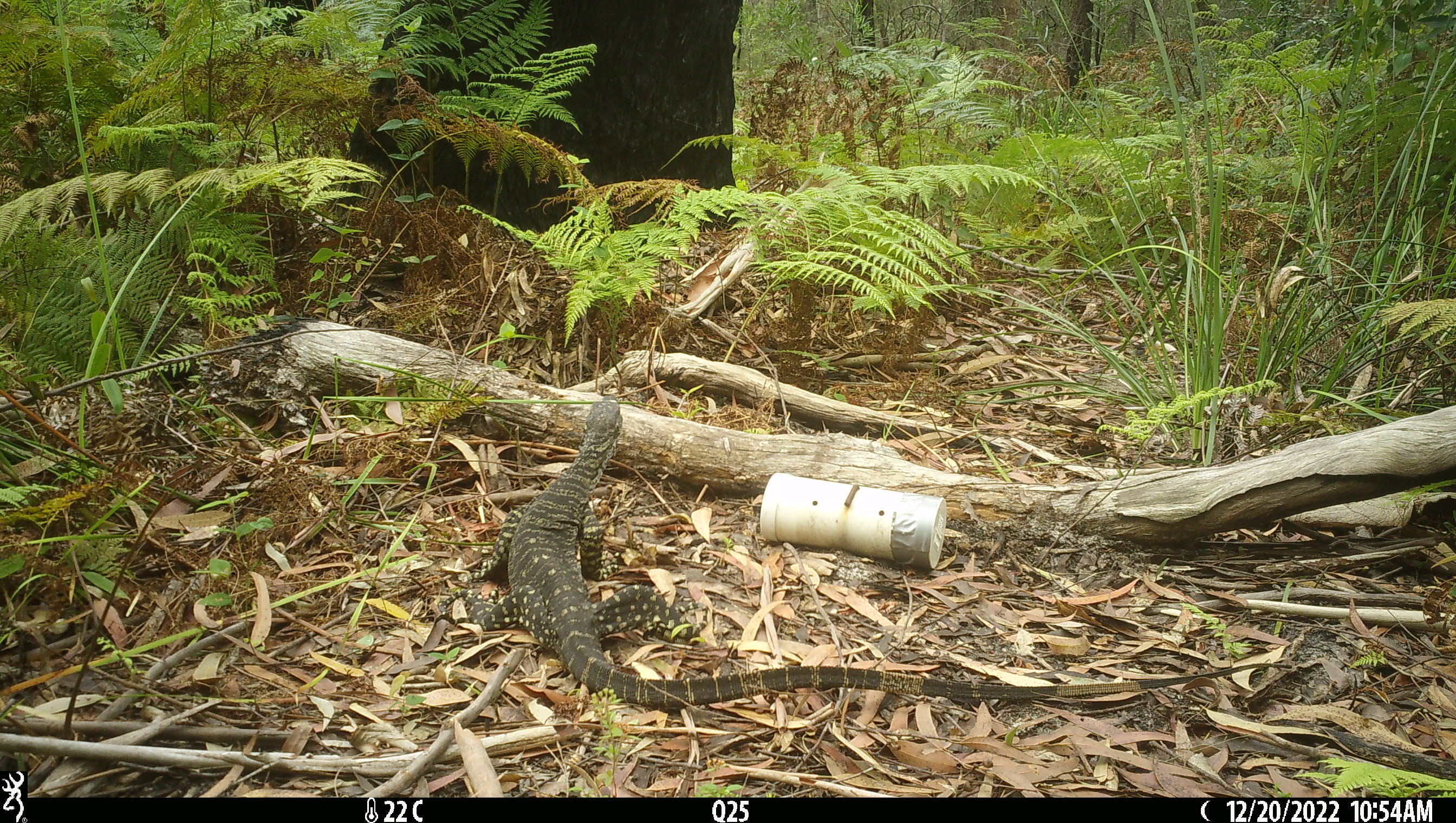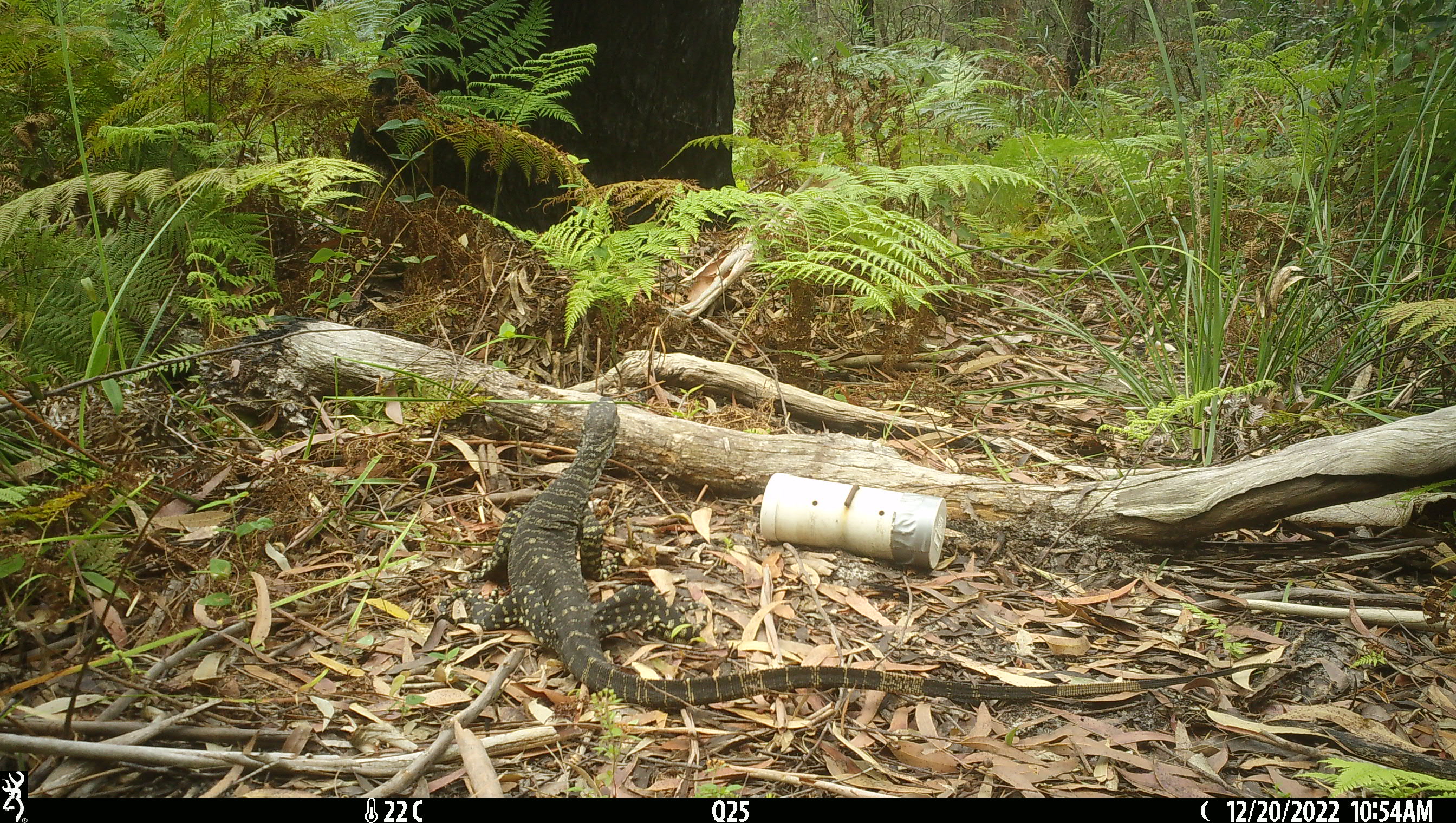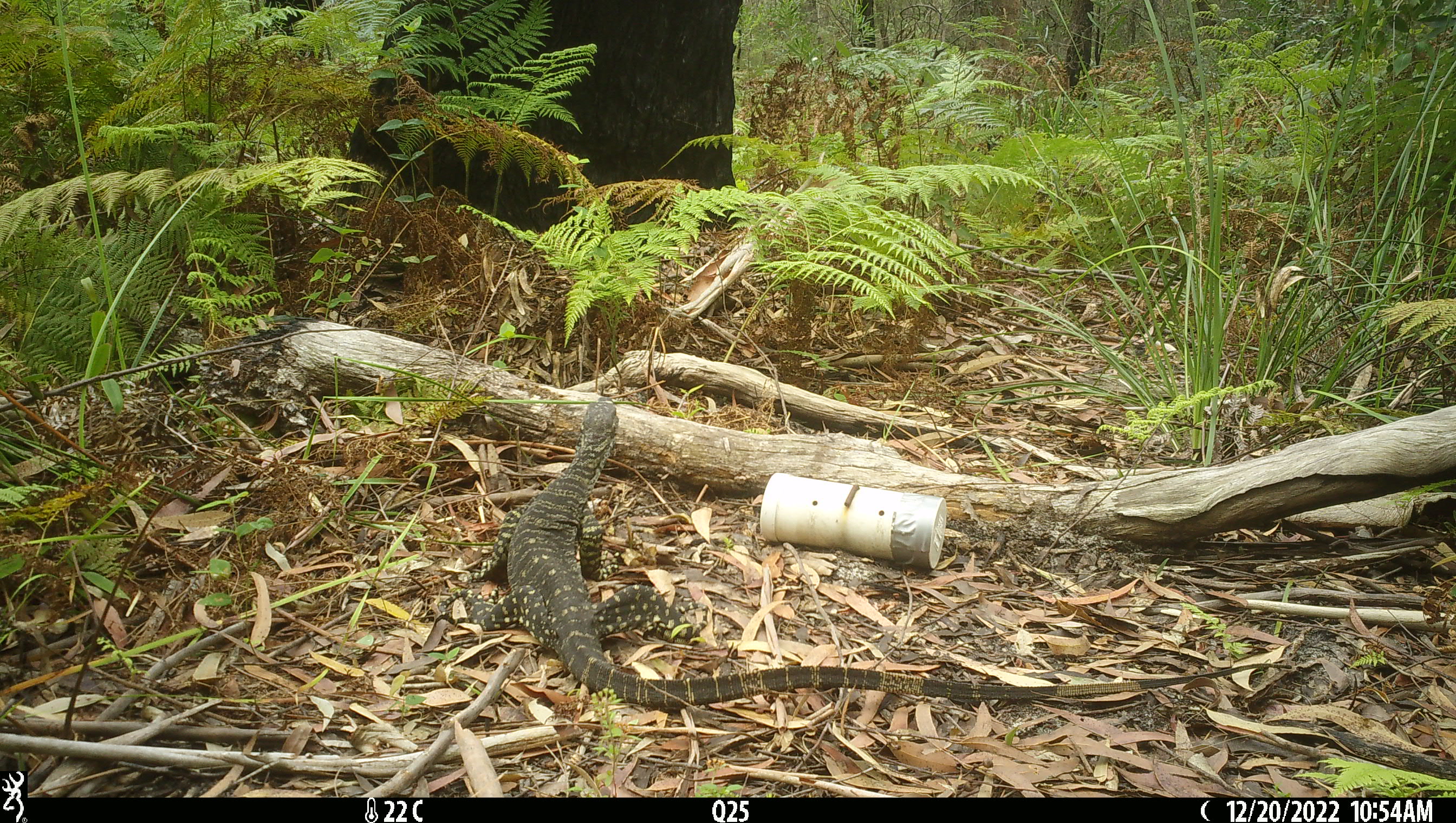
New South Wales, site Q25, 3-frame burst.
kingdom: Animalia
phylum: Chordata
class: Reptilia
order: Squamata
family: Varanidae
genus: Varanus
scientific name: Varanus varius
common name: lace monitor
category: goanna